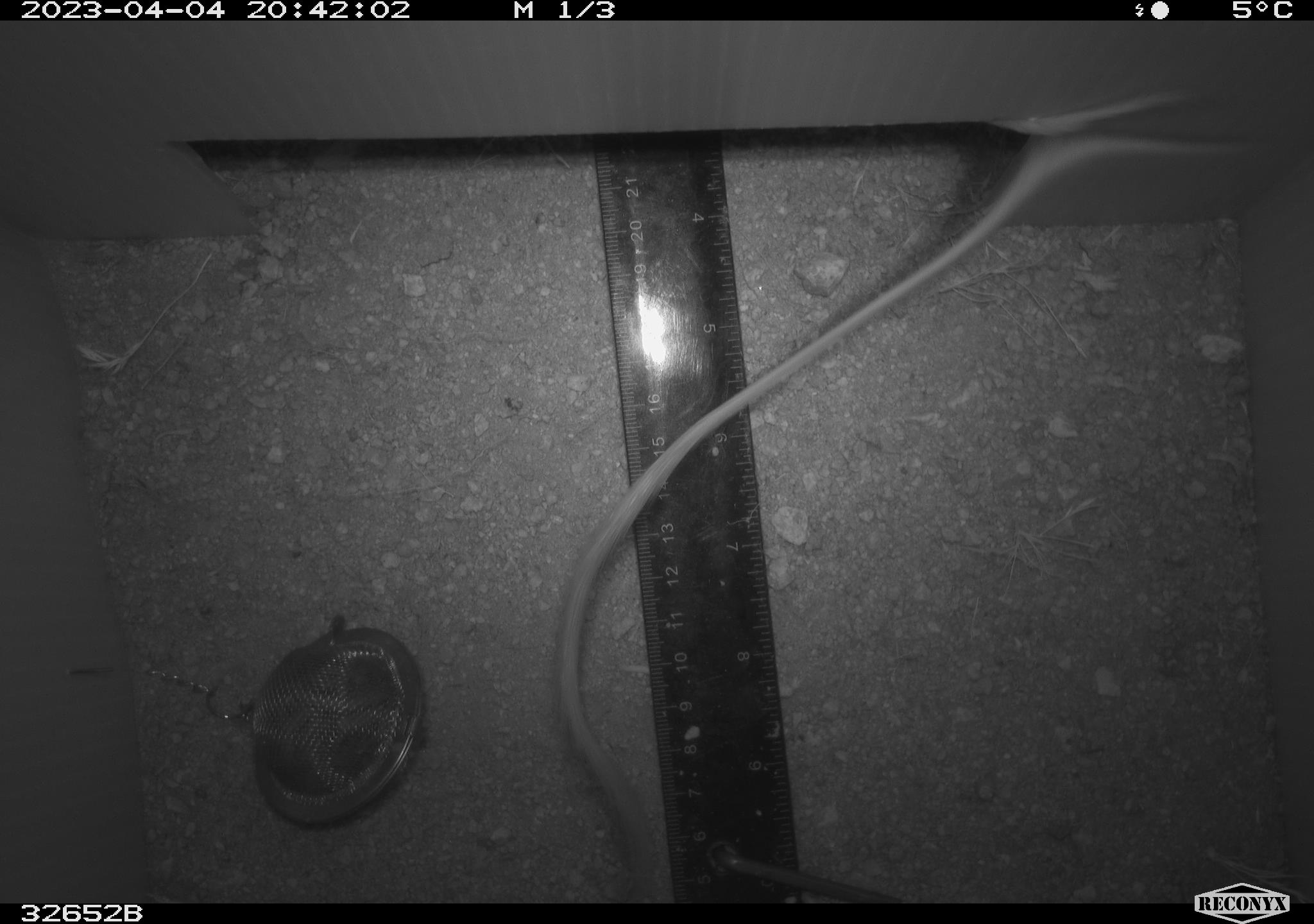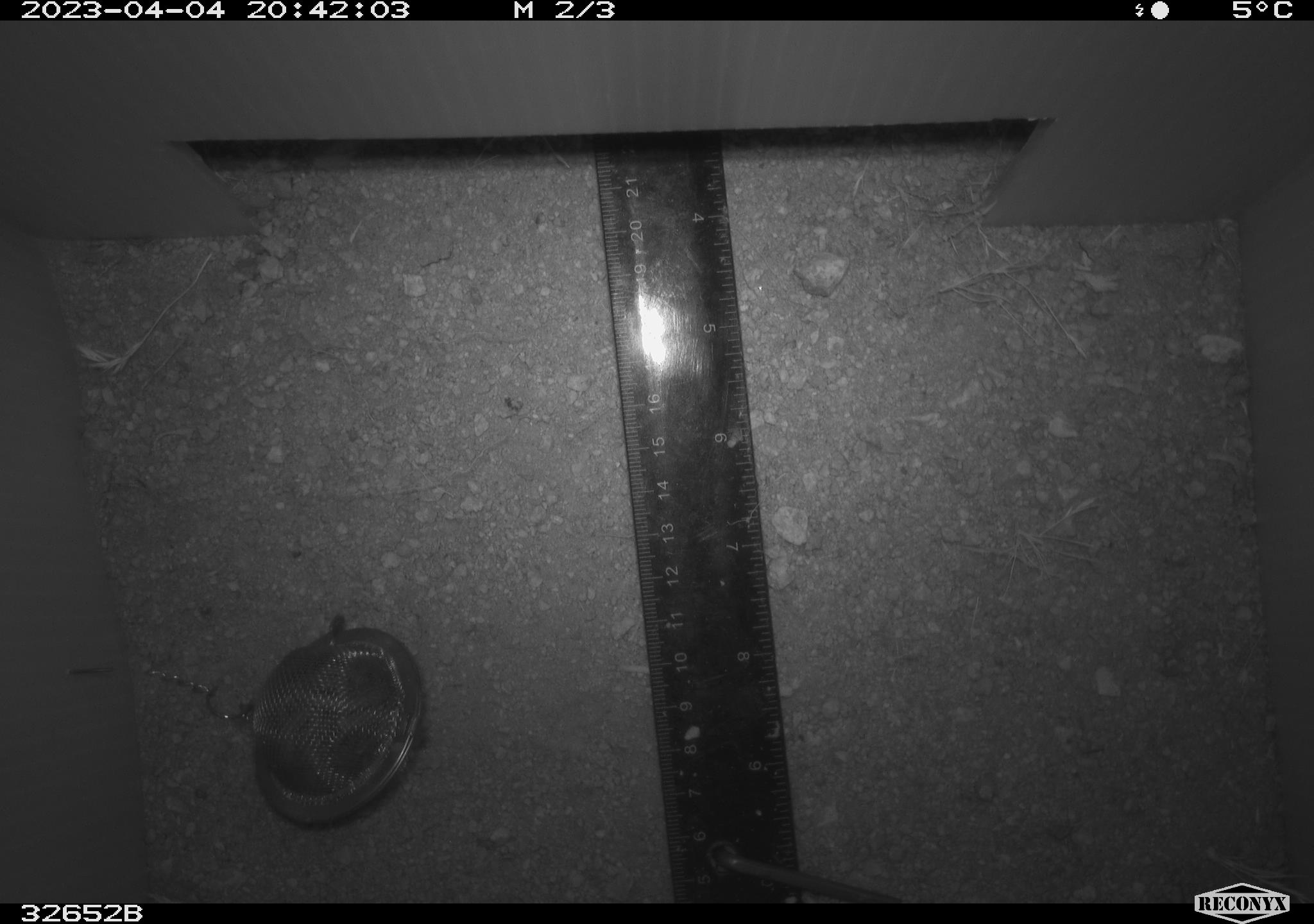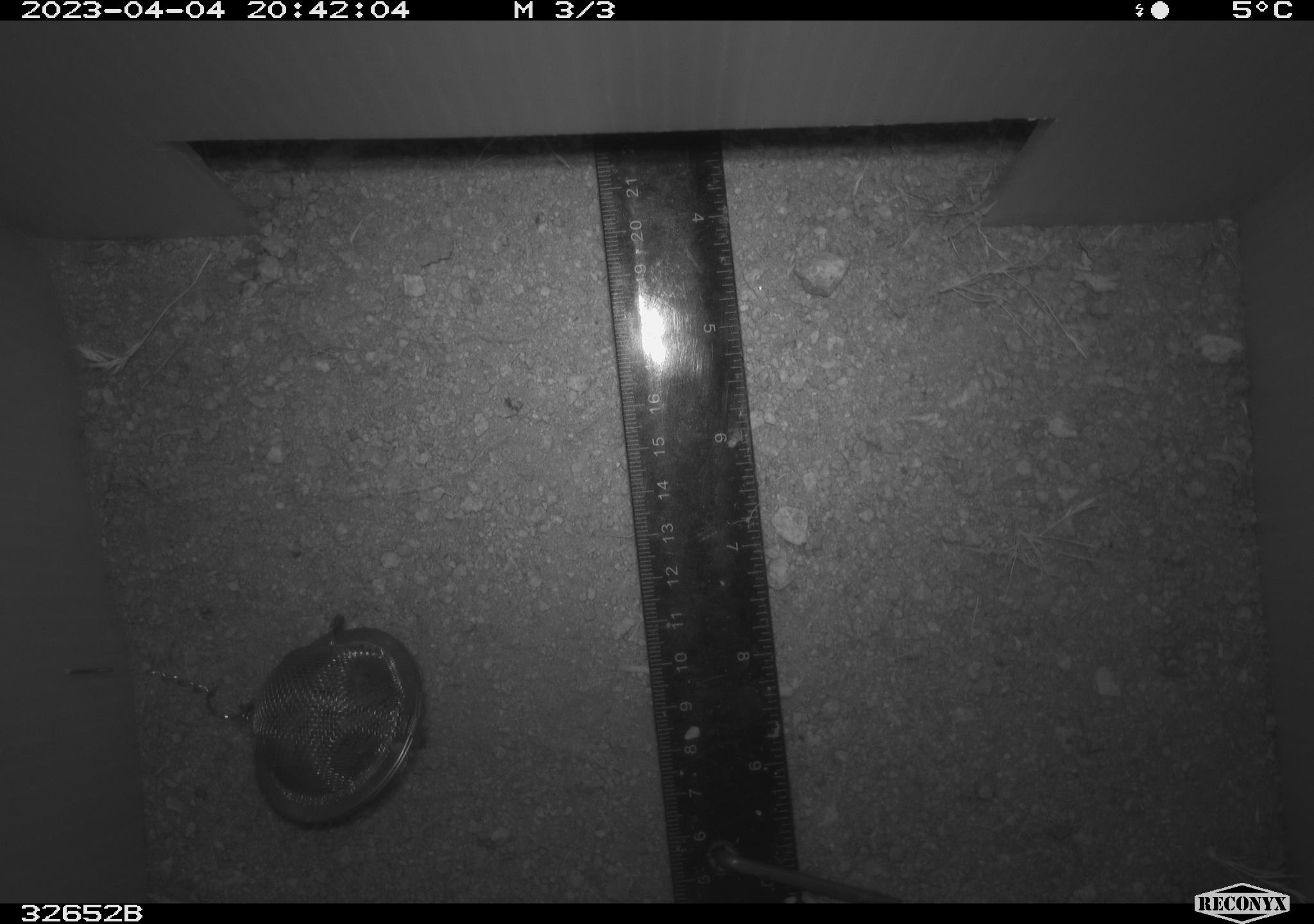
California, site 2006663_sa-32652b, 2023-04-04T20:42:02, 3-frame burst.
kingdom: Animalia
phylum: Chordata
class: Mammalia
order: Rodentia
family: Heteromyidae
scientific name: Heteromyidae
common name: kangaroo rats and pocket mice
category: heteromyidae family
Heteromyidae family (kangaroo rats and pocket mice) (Heteromyidae).